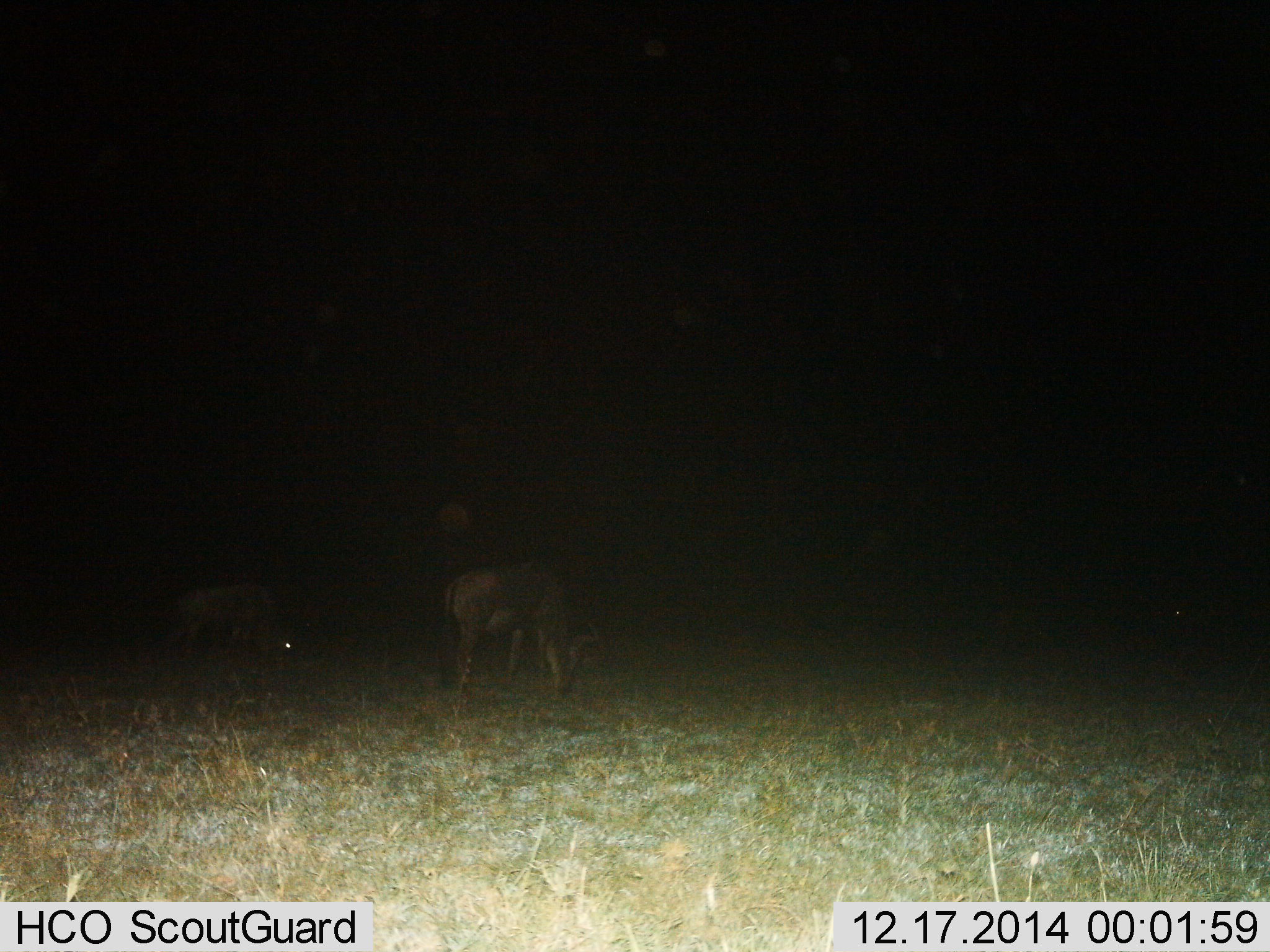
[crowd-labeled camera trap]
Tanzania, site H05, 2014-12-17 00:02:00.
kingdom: Animalia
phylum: Chordata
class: Mammalia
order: Artiodactyla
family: Bovidae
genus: Connochaetes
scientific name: Connochaetes taurinus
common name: blue wildebeest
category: wildebeest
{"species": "wildebeest (blue wildebeest) (Connochaetes taurinus)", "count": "2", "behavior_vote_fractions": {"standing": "0%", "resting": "0%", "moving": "0%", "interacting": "0%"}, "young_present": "10%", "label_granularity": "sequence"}